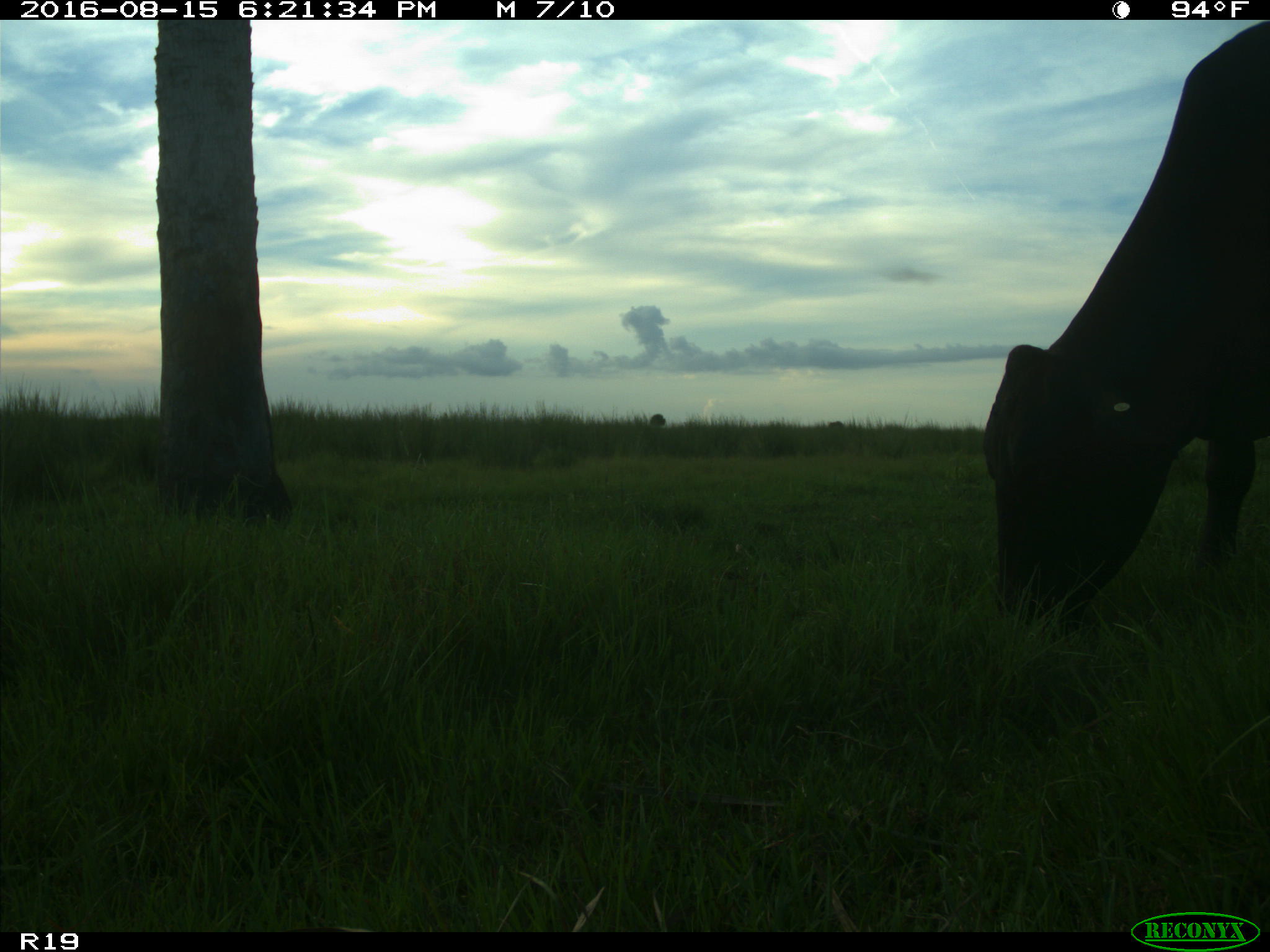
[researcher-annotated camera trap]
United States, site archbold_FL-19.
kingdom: Animalia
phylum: Chordata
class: Mammalia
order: Artiodactyla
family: Bovidae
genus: Bos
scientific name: Bos taurus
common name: domestic cow